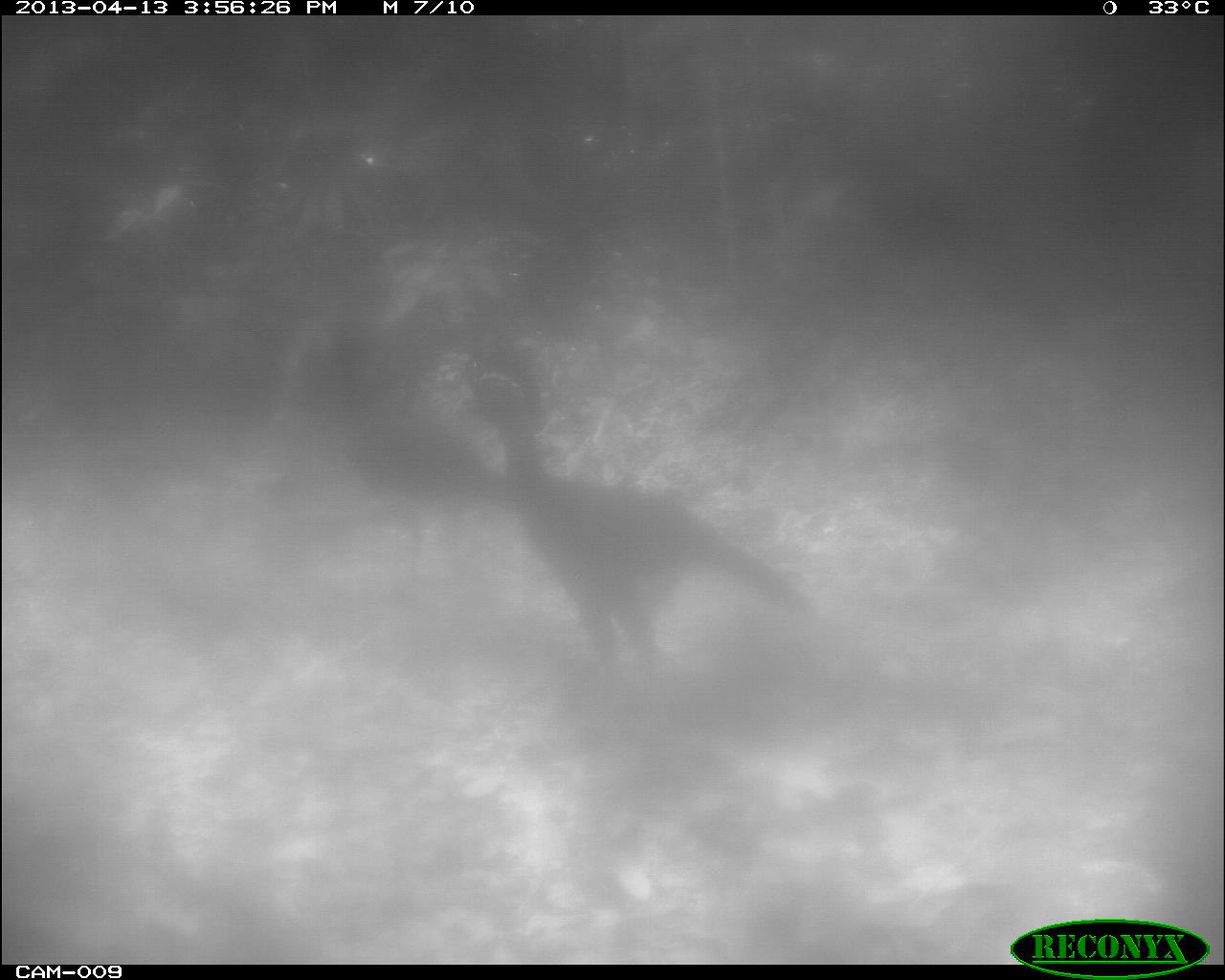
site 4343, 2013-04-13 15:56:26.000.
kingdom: Animalia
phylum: Chordata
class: Aves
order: Galliformes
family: Cracidae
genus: Crax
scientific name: Crax rubra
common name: great curassow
Crax rubra (great curassow), count 2.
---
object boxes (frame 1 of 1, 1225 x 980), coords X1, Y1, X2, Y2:
crax rubra: 453, 346, 813, 664; 318, 325, 503, 537